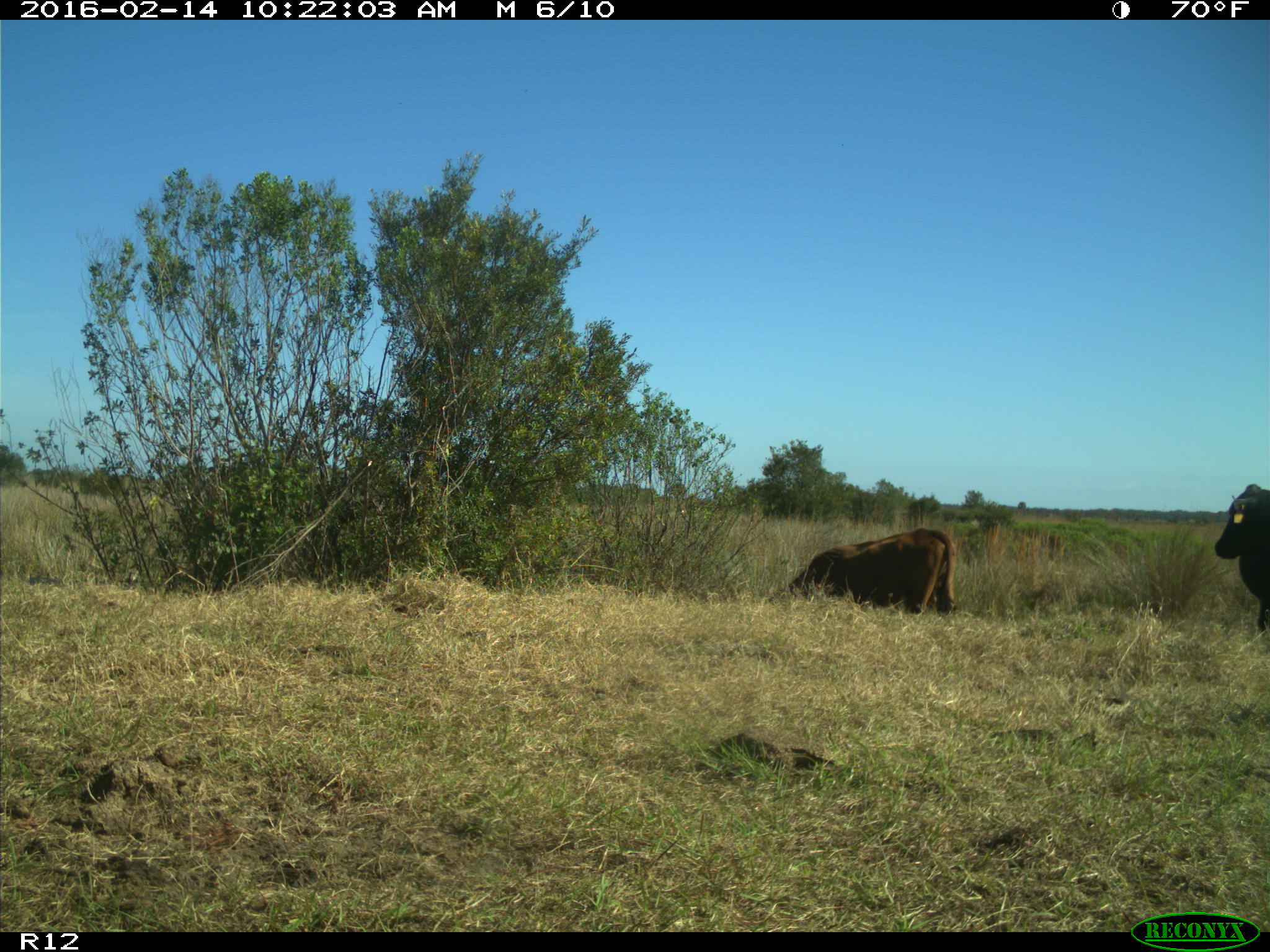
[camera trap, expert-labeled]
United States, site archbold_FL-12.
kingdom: Animalia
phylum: Chordata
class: Mammalia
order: Artiodactyla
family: Bovidae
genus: Bos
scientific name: Bos taurus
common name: domestic cow